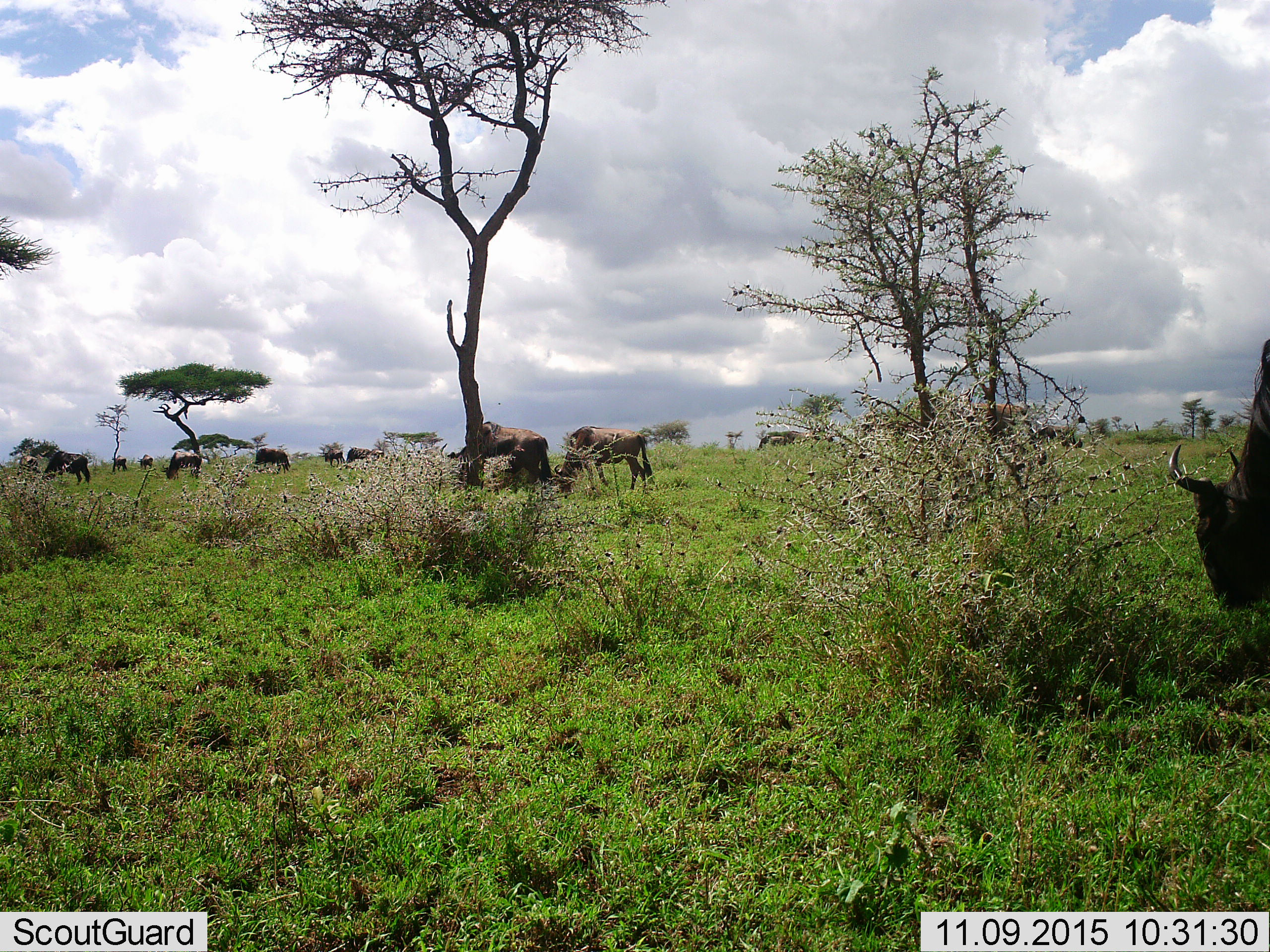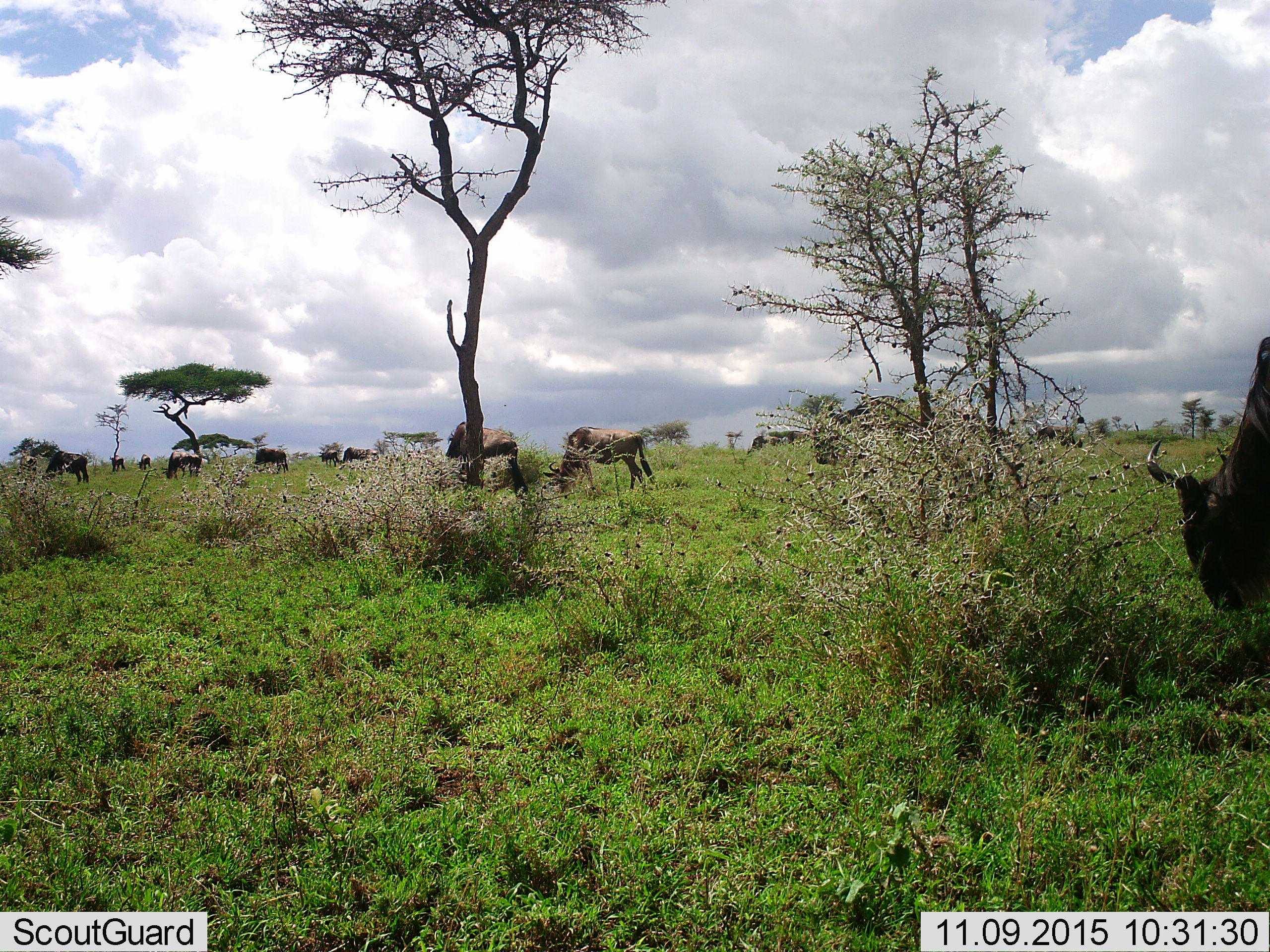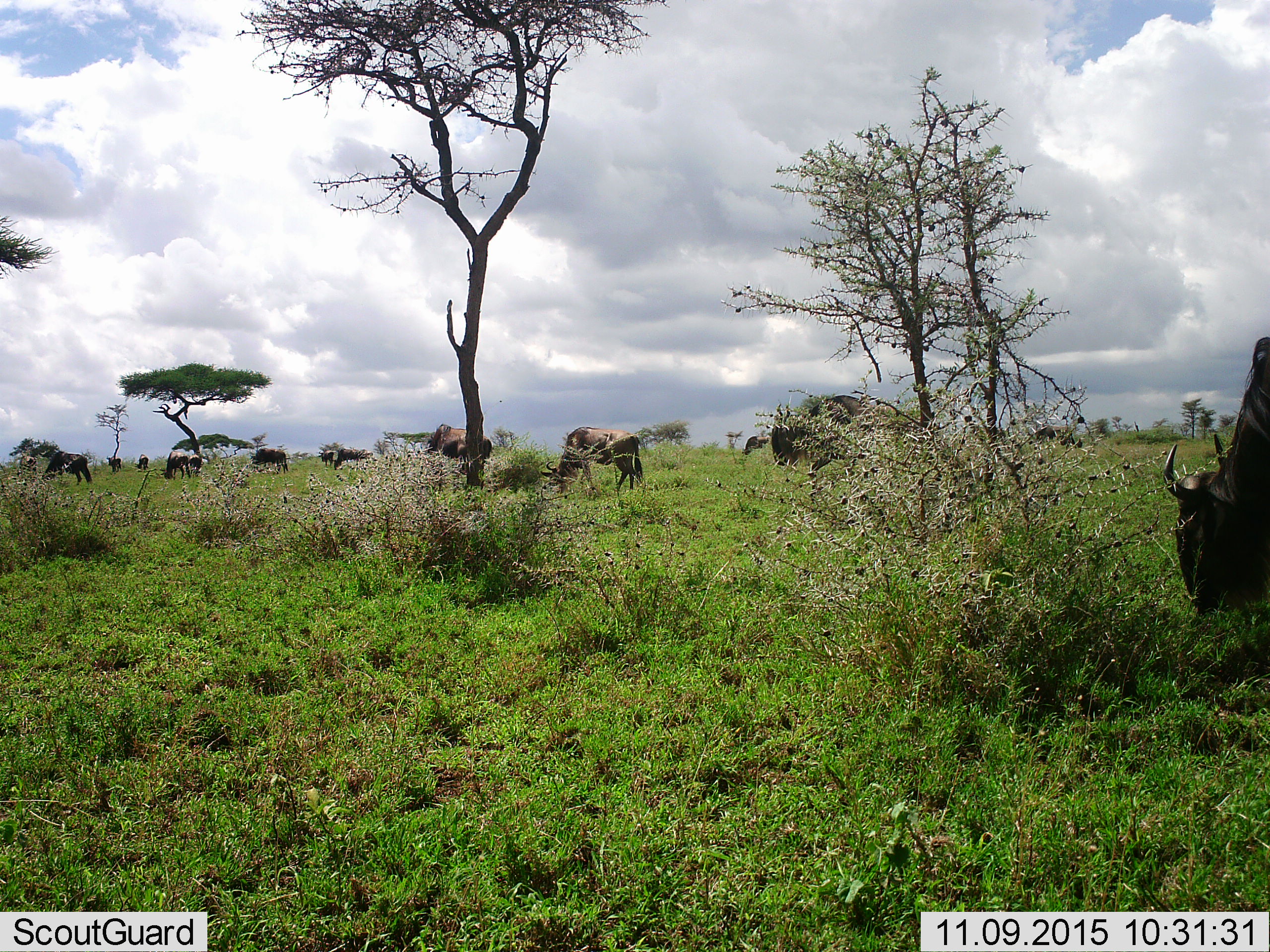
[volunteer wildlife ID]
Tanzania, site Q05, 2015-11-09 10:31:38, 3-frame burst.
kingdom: Animalia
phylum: Chordata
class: Mammalia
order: Artiodactyla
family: Bovidae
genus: Connochaetes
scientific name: Connochaetes taurinus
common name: blue wildebeest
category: wildebeest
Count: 11-50.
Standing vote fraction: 67%.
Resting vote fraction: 0%.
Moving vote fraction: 50%.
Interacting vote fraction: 0%.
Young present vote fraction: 0%.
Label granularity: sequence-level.